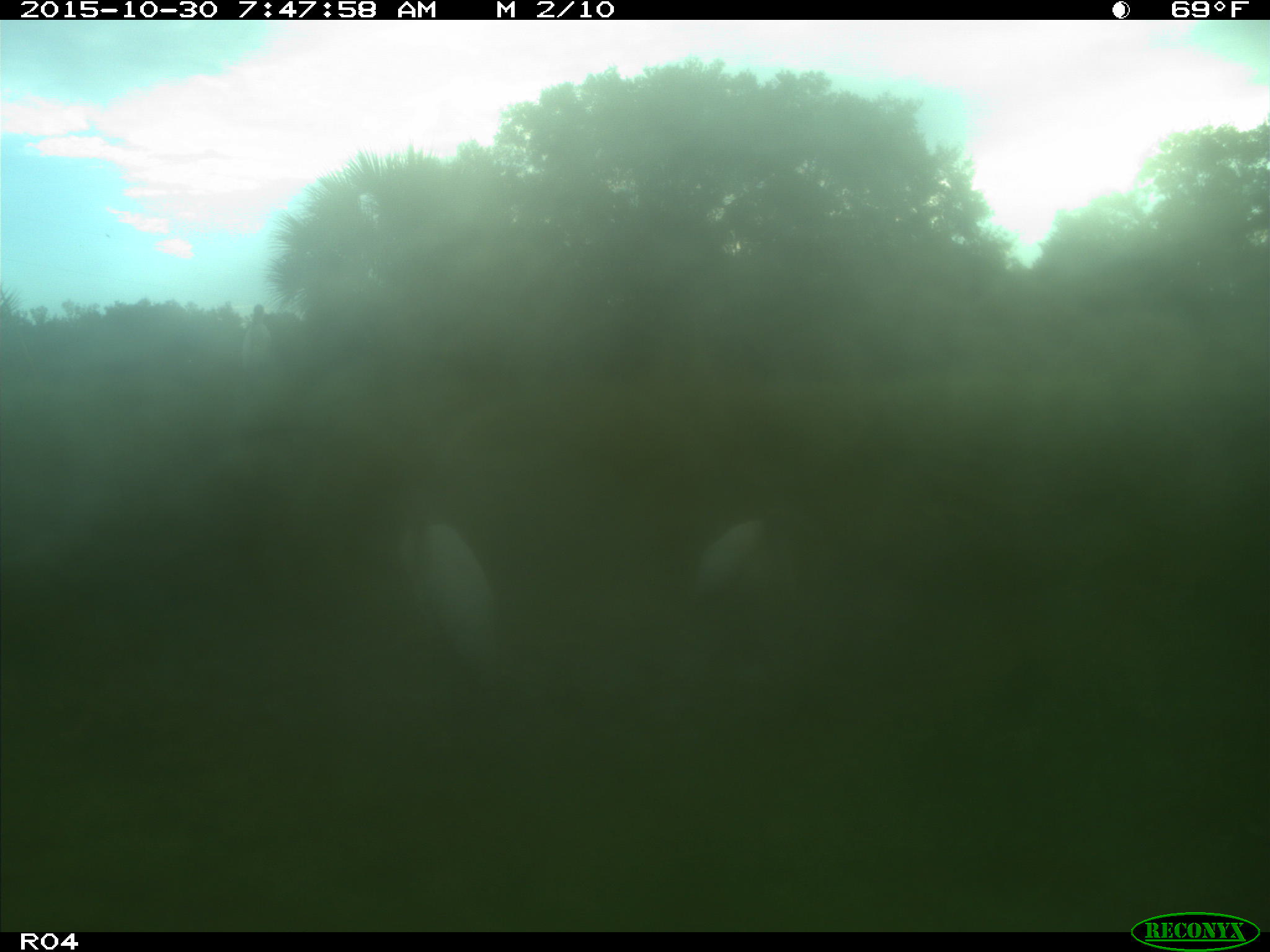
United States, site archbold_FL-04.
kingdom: Animalia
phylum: Chordata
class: Aves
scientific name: Aves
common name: birds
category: unidentified bird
Unidentified bird (birds) (Aves).